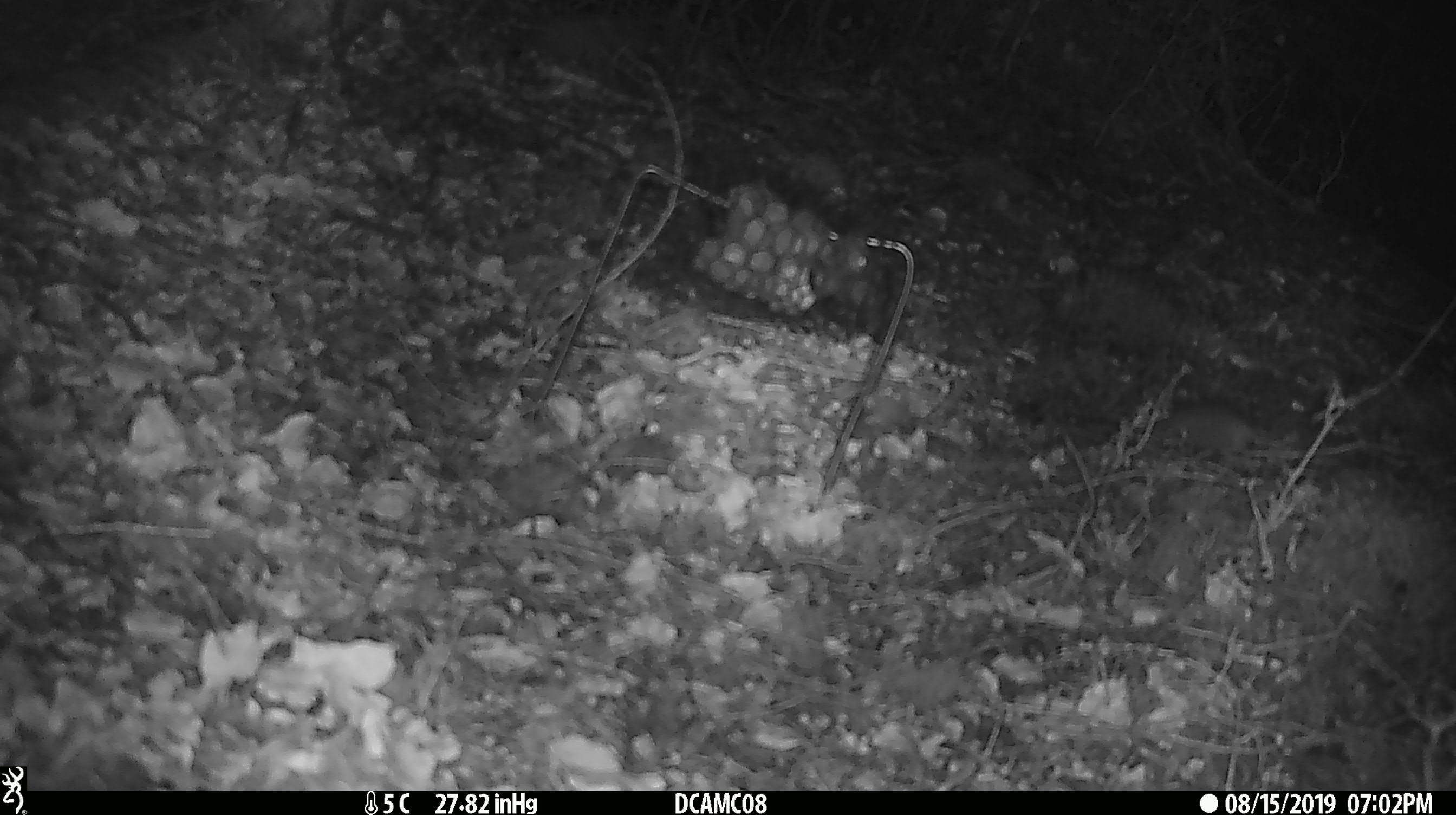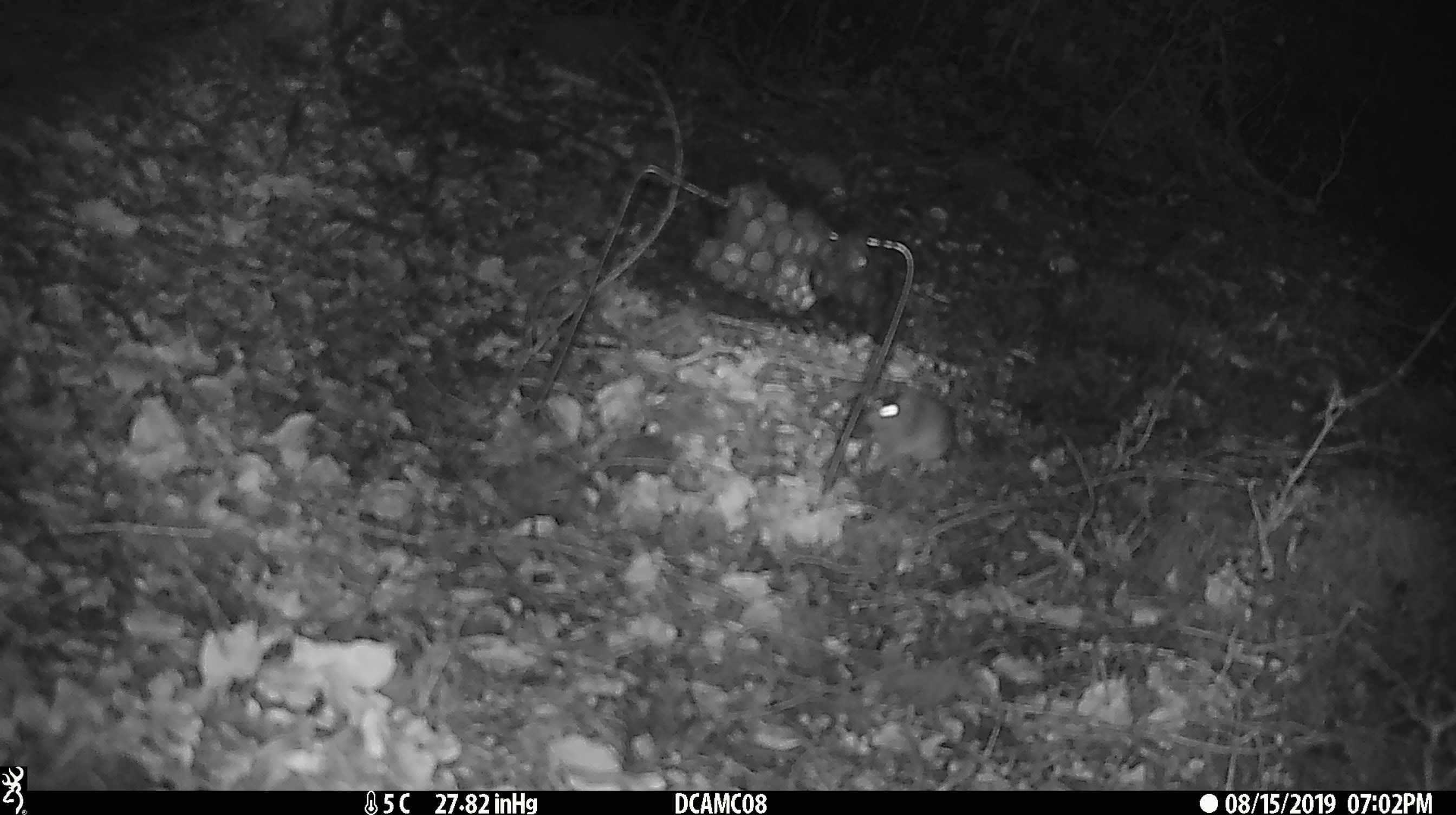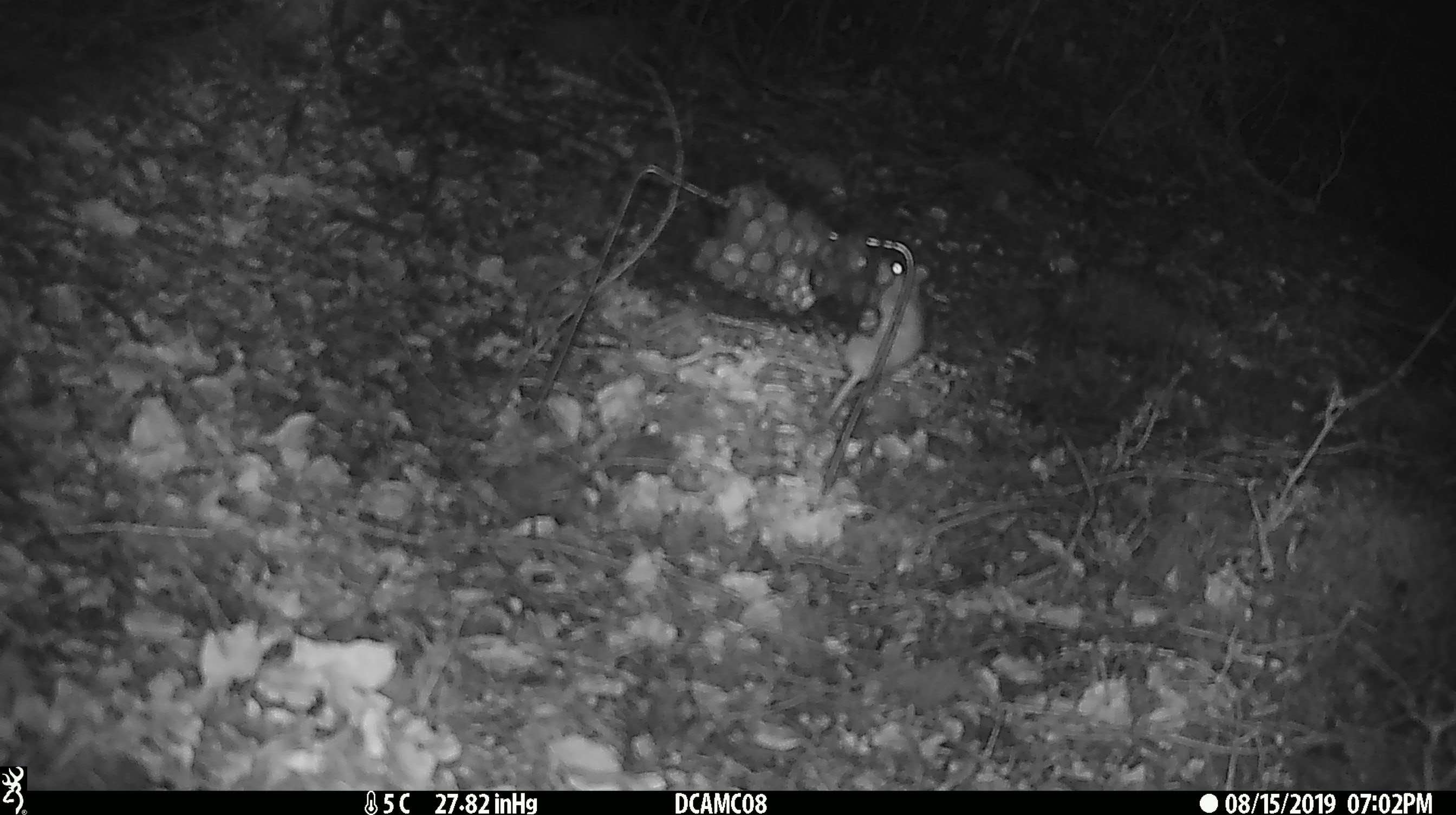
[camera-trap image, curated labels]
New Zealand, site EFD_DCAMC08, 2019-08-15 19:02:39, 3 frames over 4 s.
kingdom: Animalia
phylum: Chordata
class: Mammalia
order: Rodentia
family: Muridae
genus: Mus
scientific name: Mus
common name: mouse